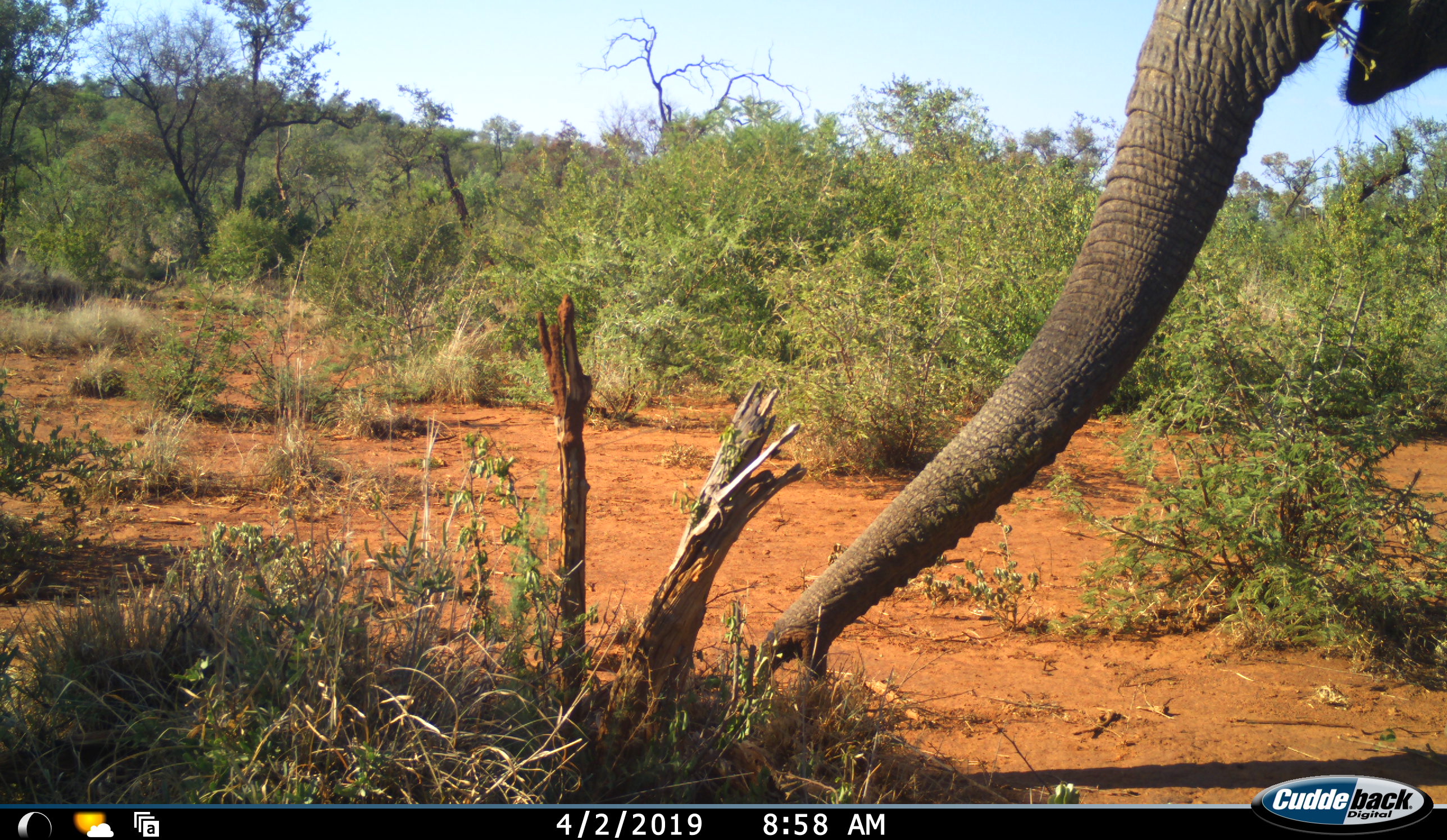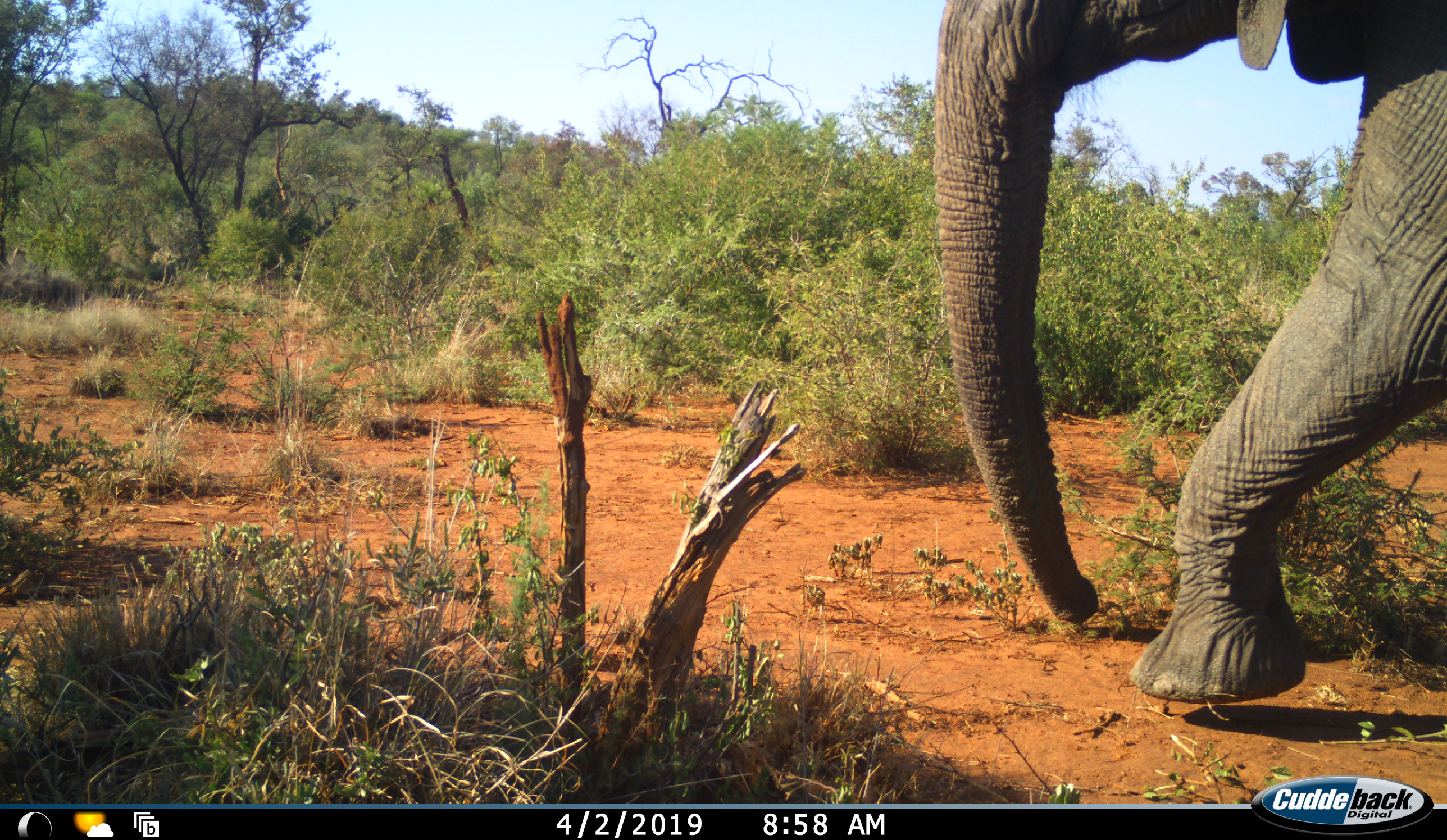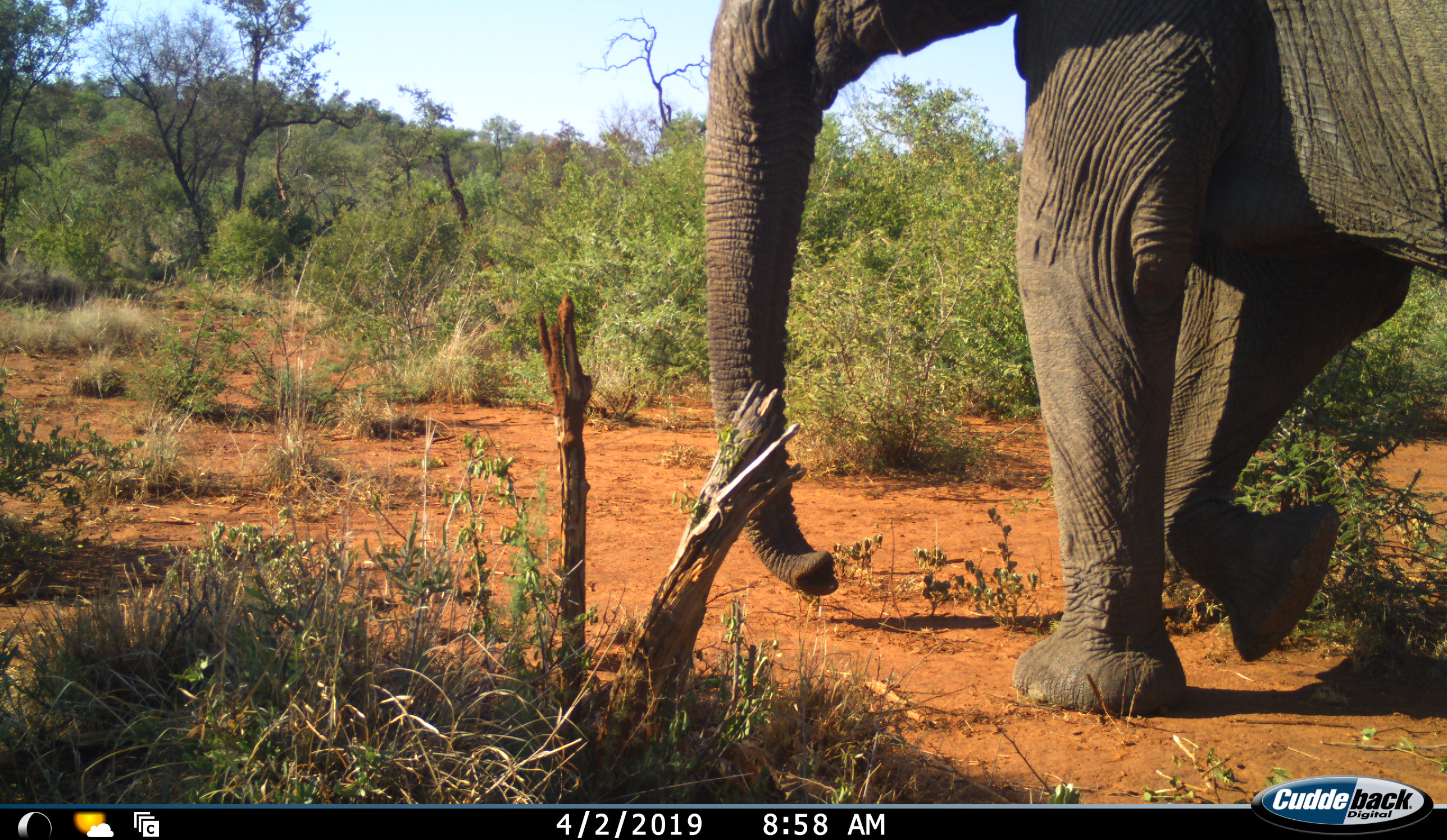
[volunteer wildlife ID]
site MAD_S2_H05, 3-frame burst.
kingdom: Animalia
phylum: Chordata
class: Mammalia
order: Proboscidea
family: Elephantidae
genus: Loxodonta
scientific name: Loxodonta africana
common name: african bush elephant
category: elephant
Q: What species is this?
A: Elephant (african bush elephant) (Loxodonta africana).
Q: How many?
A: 1.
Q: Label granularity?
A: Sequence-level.